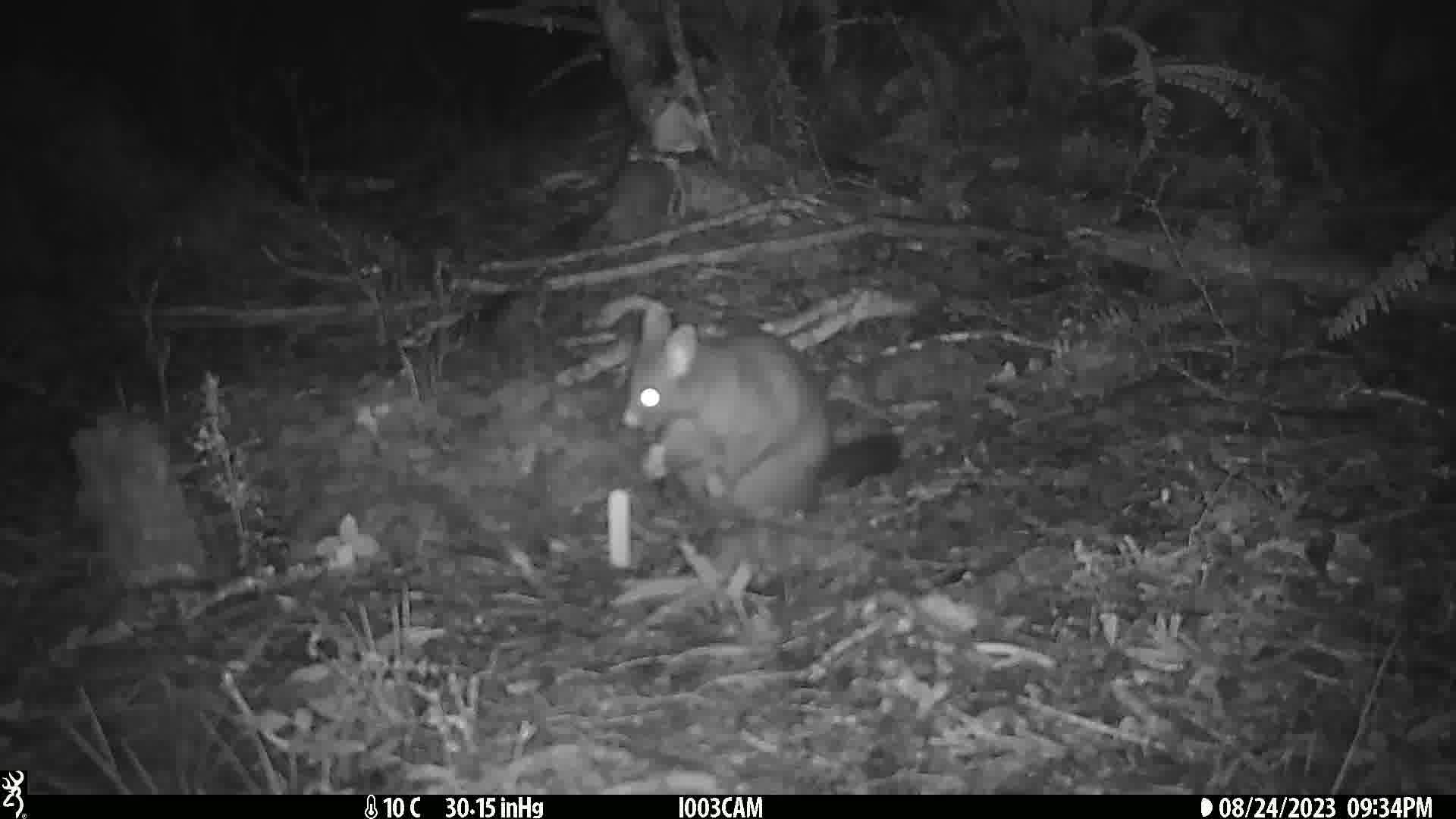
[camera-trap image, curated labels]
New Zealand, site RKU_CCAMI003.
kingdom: Animalia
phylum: Chordata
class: Mammalia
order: Diprotodontia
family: Phalangeridae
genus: Trichosurus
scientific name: Trichosurus vulpecula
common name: common brushtail possum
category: possum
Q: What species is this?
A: Possum (common brushtail possum) (Trichosurus vulpecula).